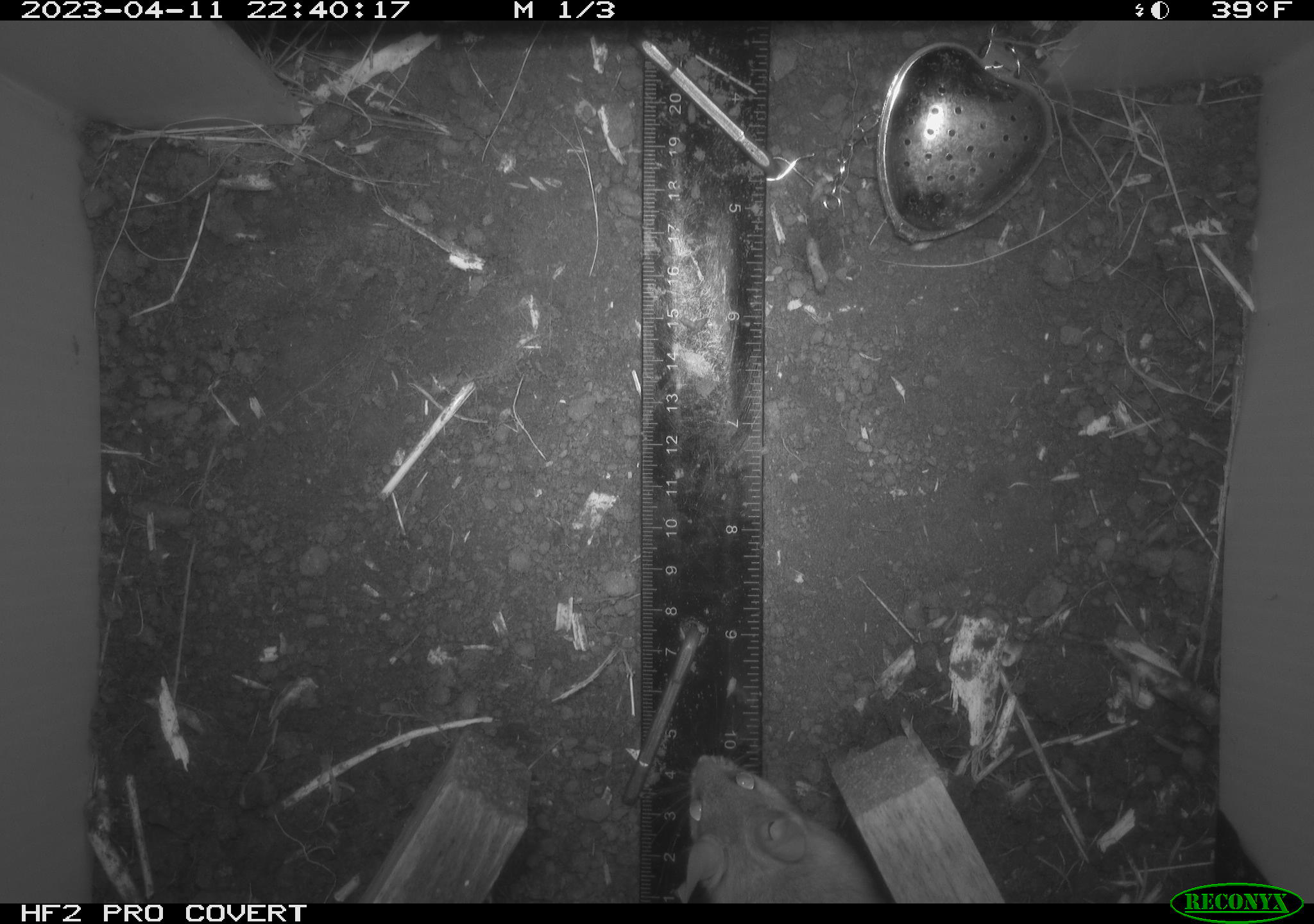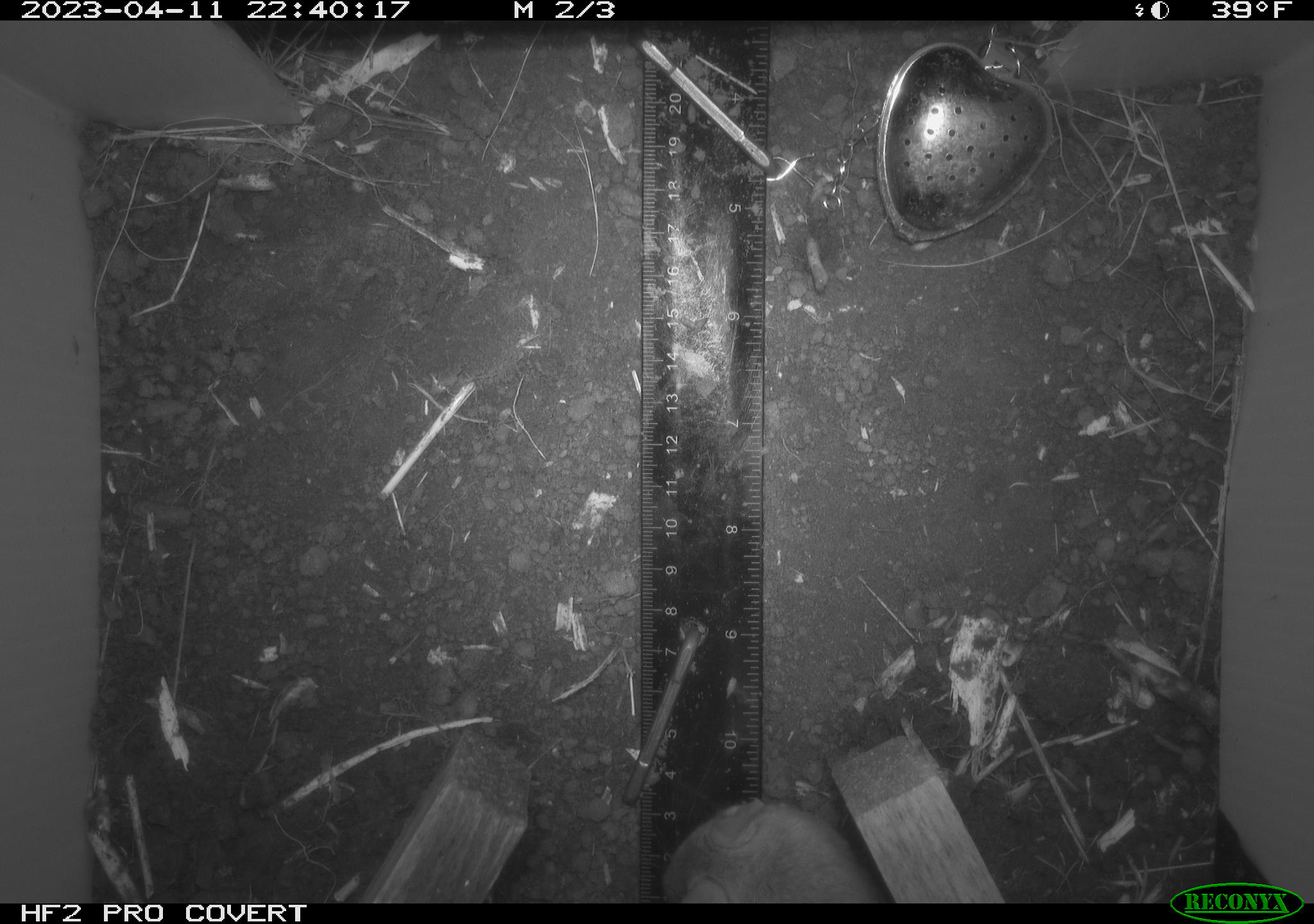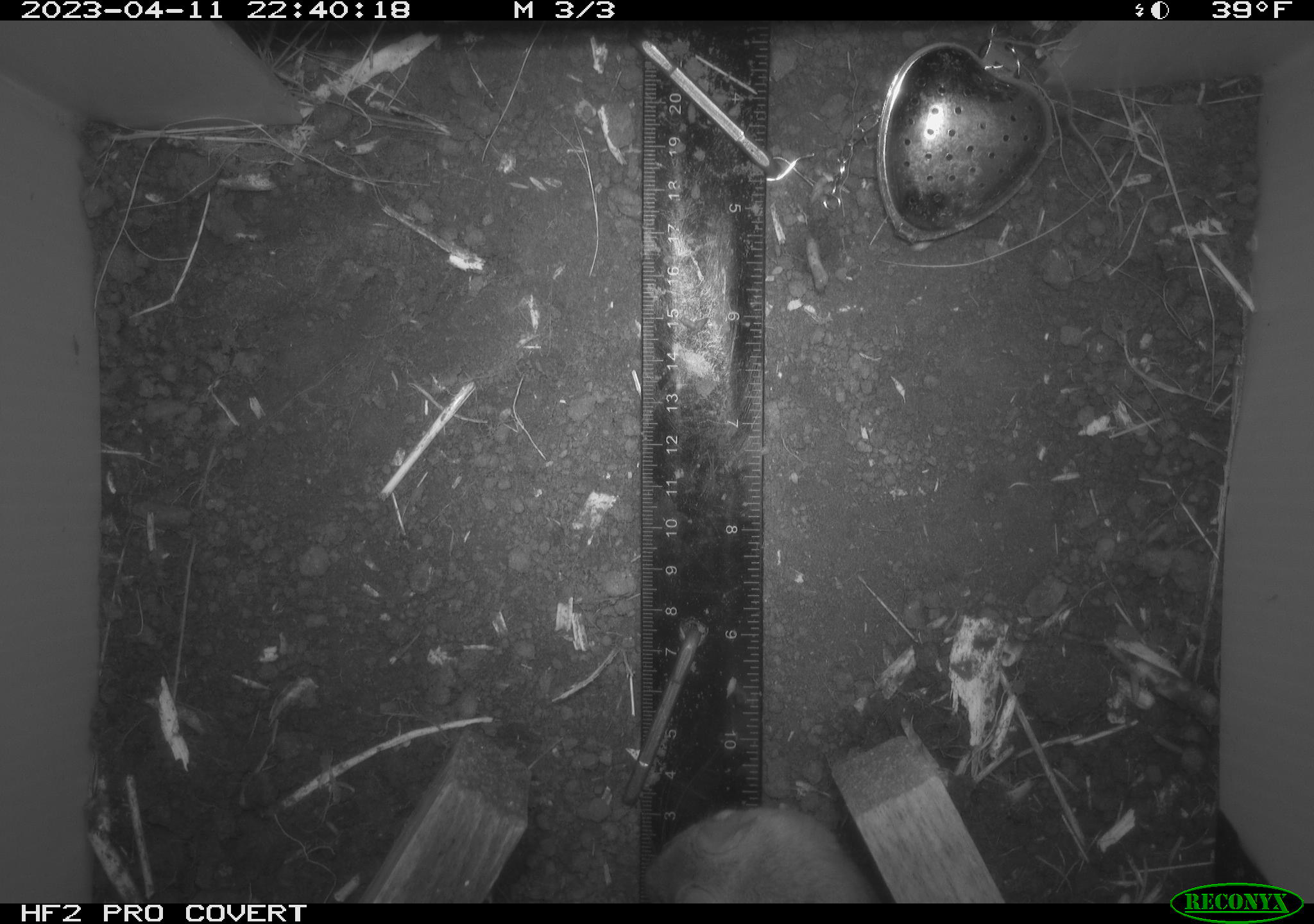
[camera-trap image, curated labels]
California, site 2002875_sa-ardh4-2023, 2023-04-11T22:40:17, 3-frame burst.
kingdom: Animalia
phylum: Chordata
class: Mammalia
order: Rodentia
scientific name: Rodentia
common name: mouse species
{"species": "mouse species (Rodentia)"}